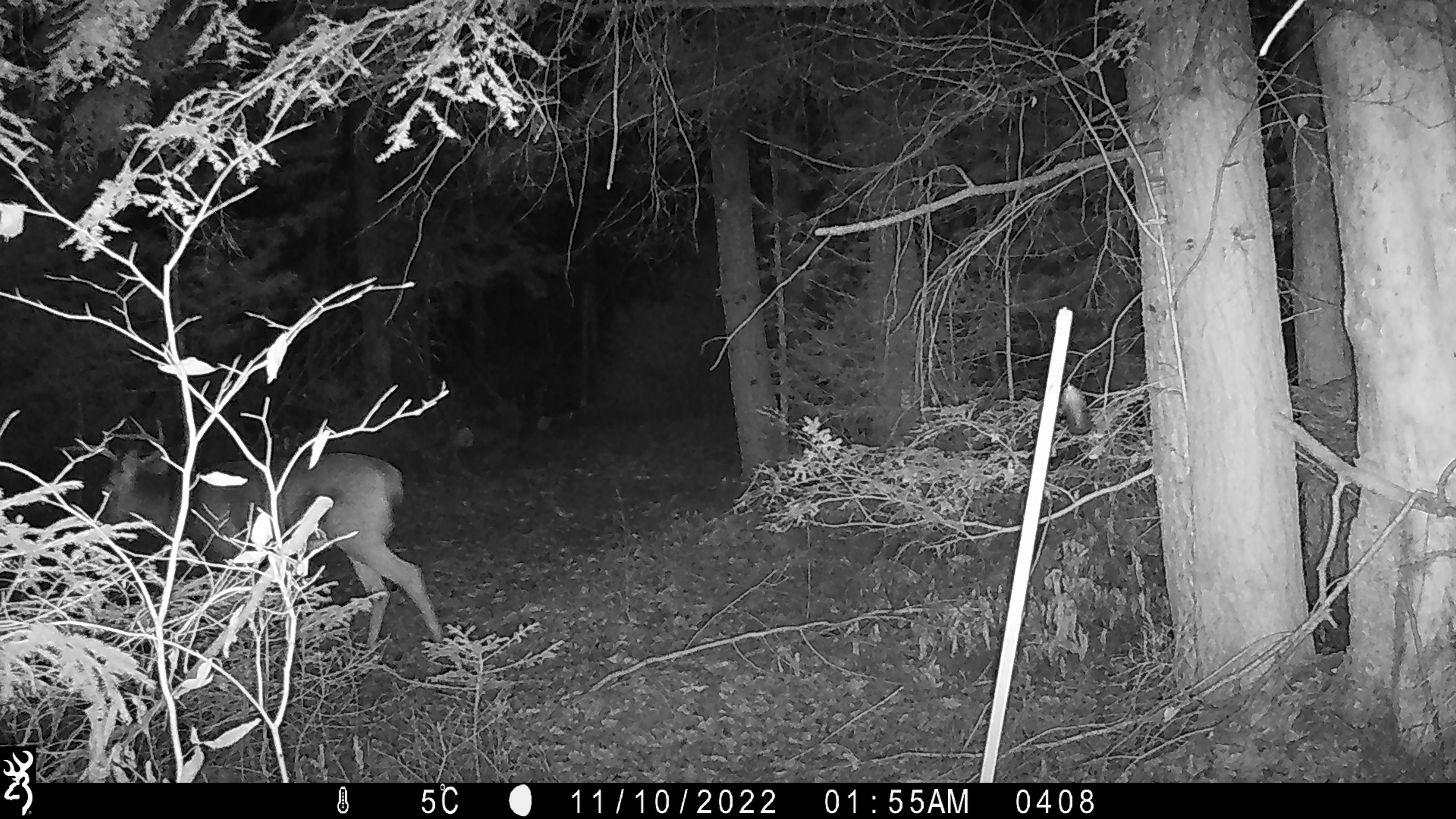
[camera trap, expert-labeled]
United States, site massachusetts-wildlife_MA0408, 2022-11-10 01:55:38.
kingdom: Animalia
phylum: Chordata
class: Mammalia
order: Artiodactyla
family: Cervidae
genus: Odocoileus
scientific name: Odocoileus virginianus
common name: white-tailed deer